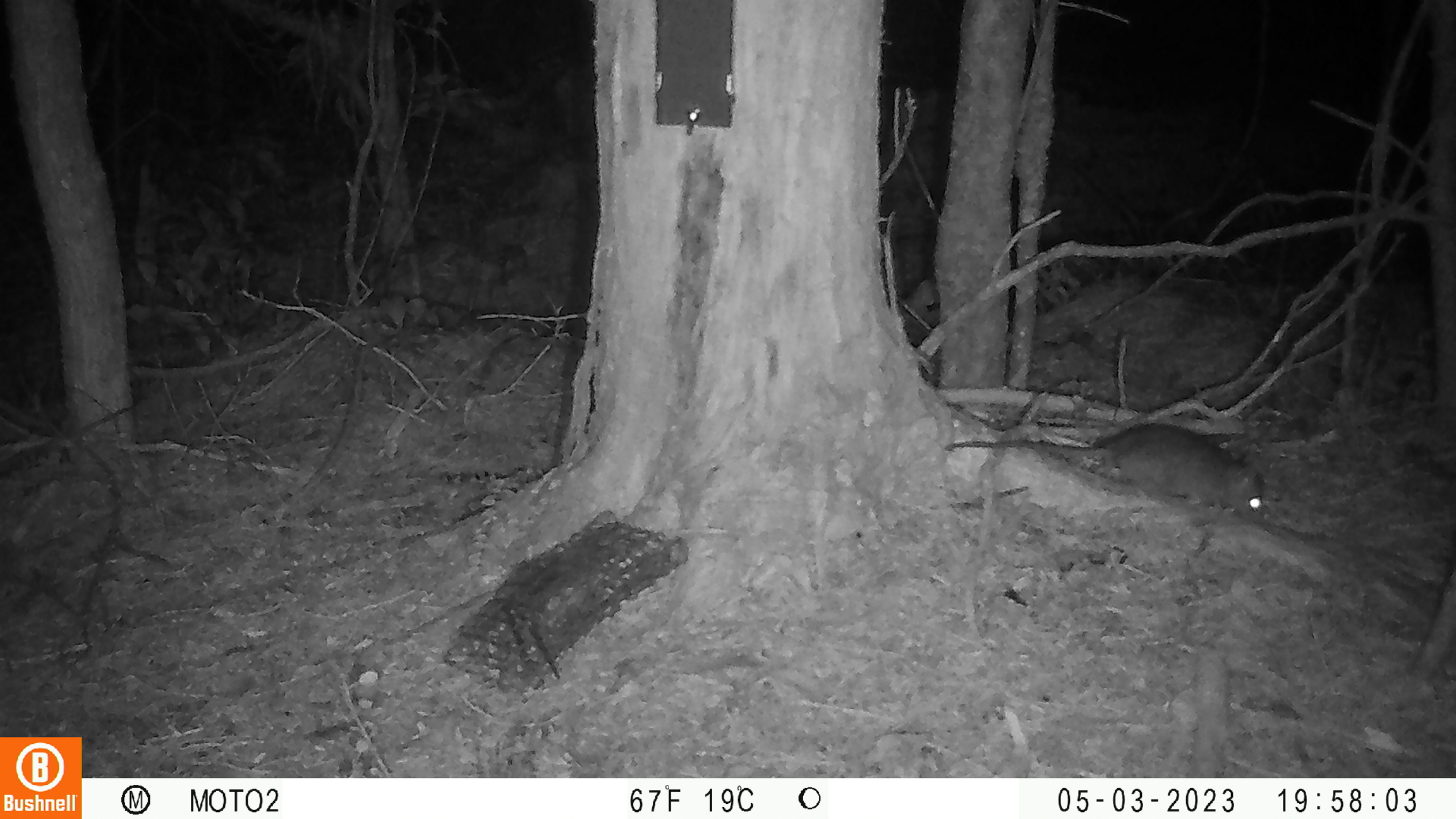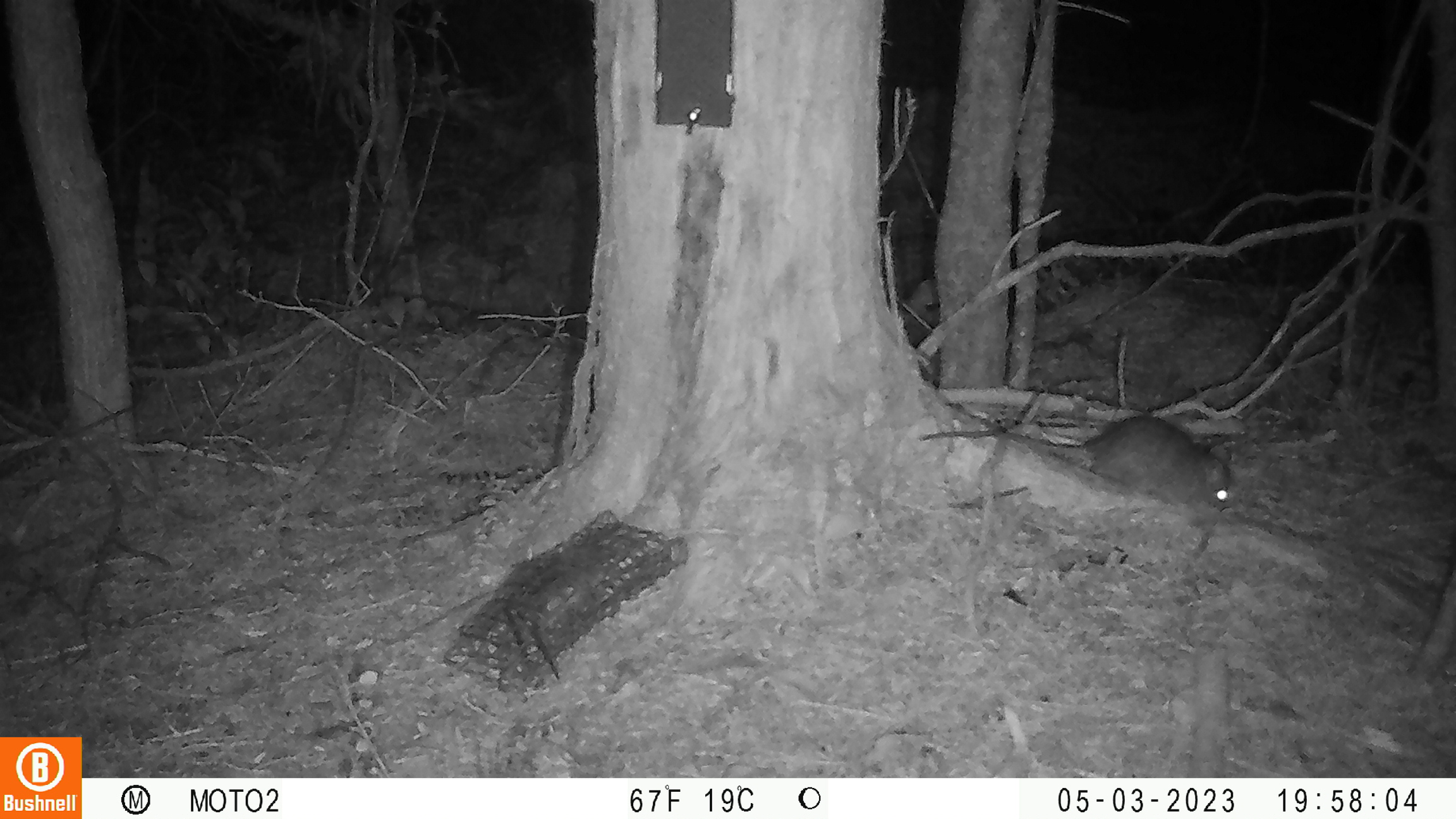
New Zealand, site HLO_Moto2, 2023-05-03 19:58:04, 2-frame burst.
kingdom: Animalia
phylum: Chordata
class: Mammalia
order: Rodentia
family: Muridae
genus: Rattus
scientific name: Rattus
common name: rat